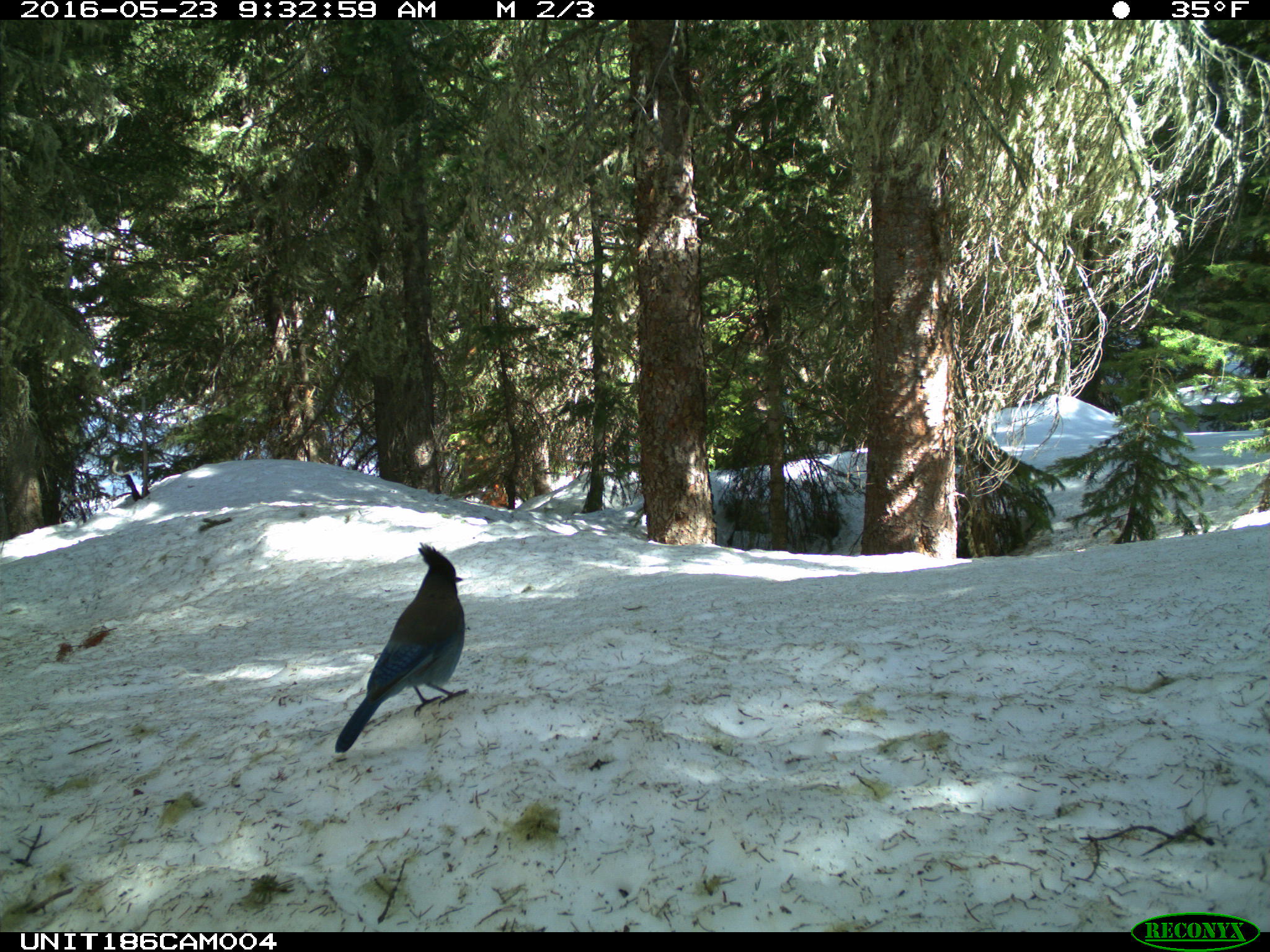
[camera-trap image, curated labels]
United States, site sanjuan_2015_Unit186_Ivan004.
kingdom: Animalia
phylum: Chordata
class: Aves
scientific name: Aves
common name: birds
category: unidentified bird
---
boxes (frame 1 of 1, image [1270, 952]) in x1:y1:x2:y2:
animal: 334:542:470:754